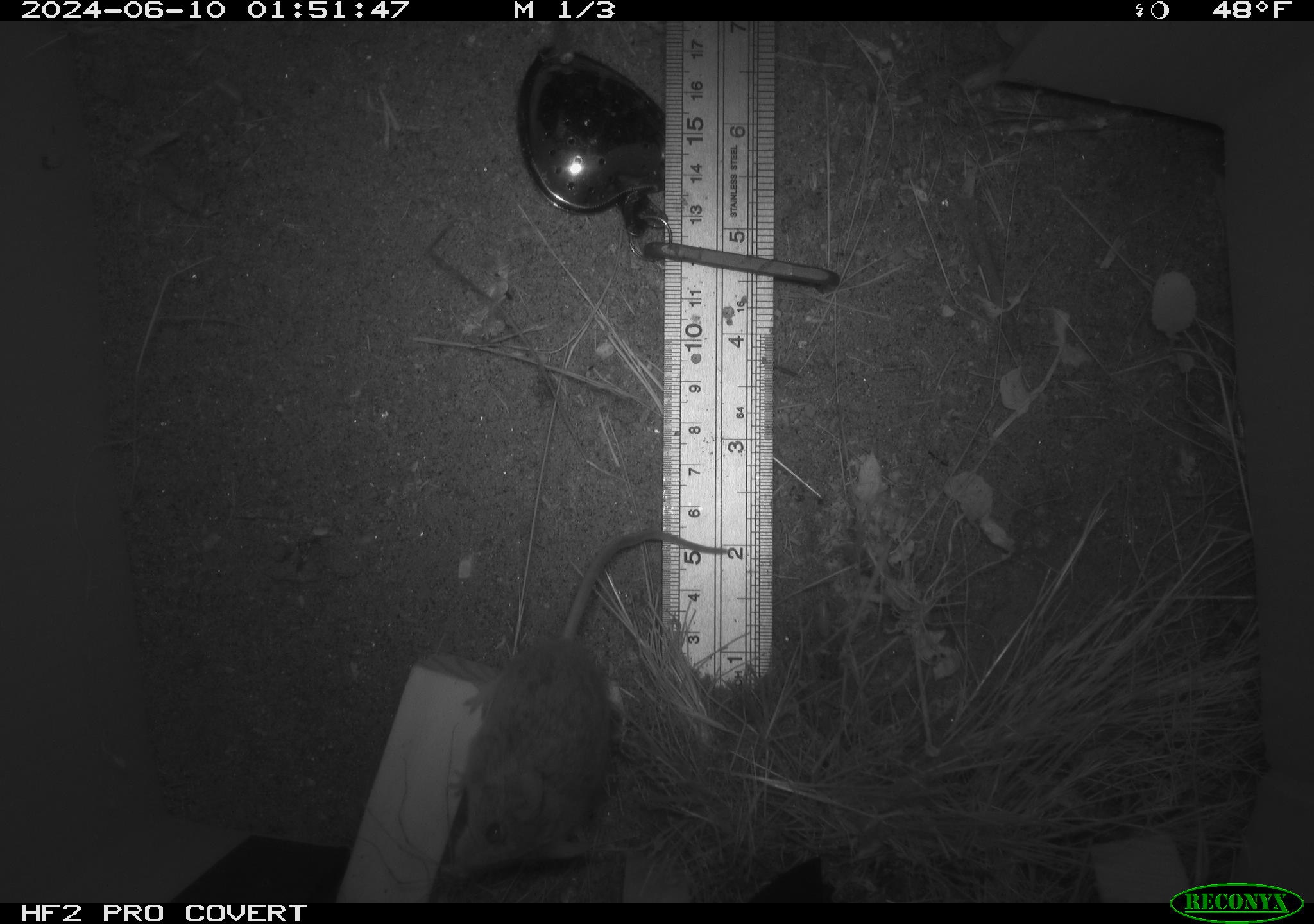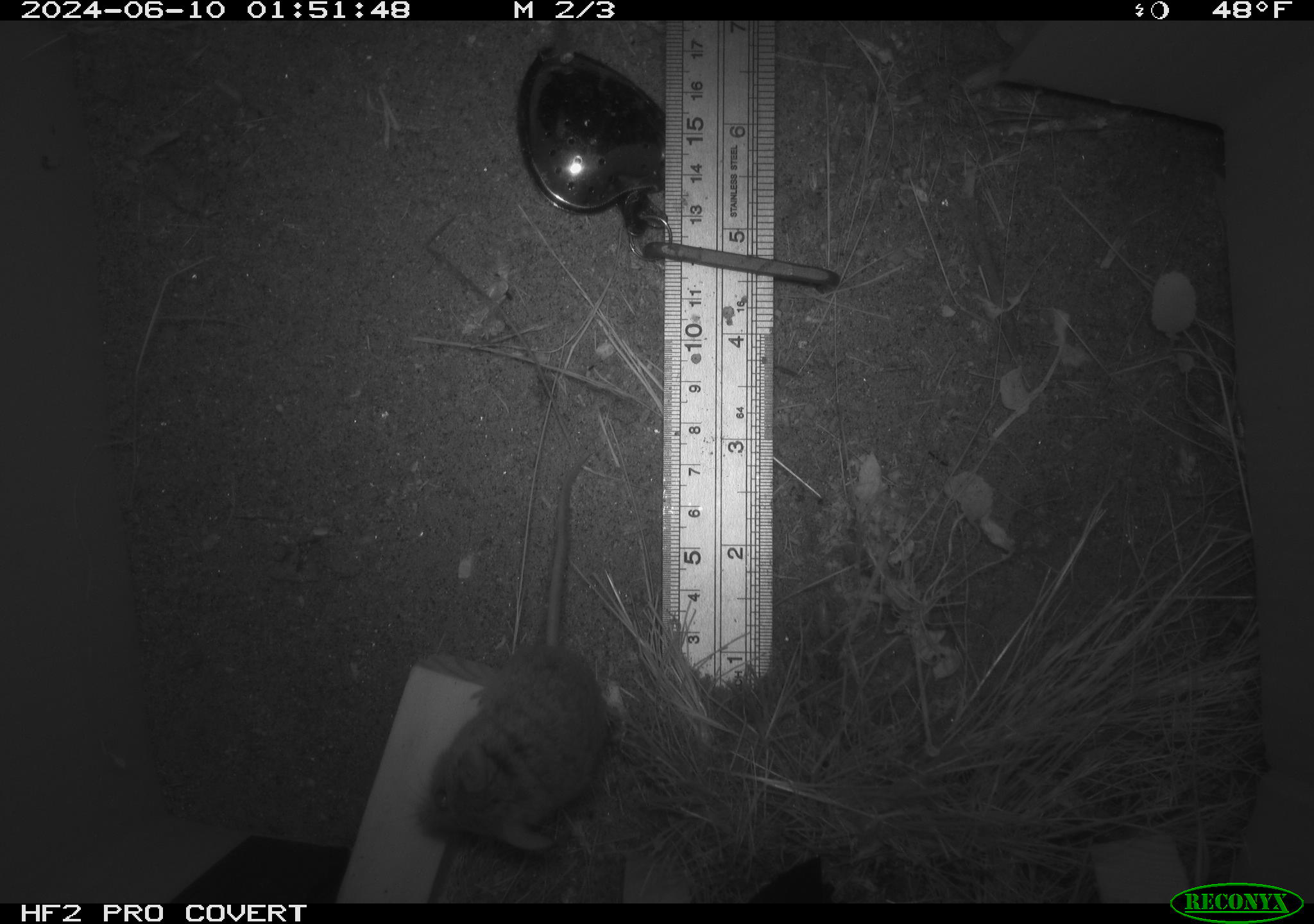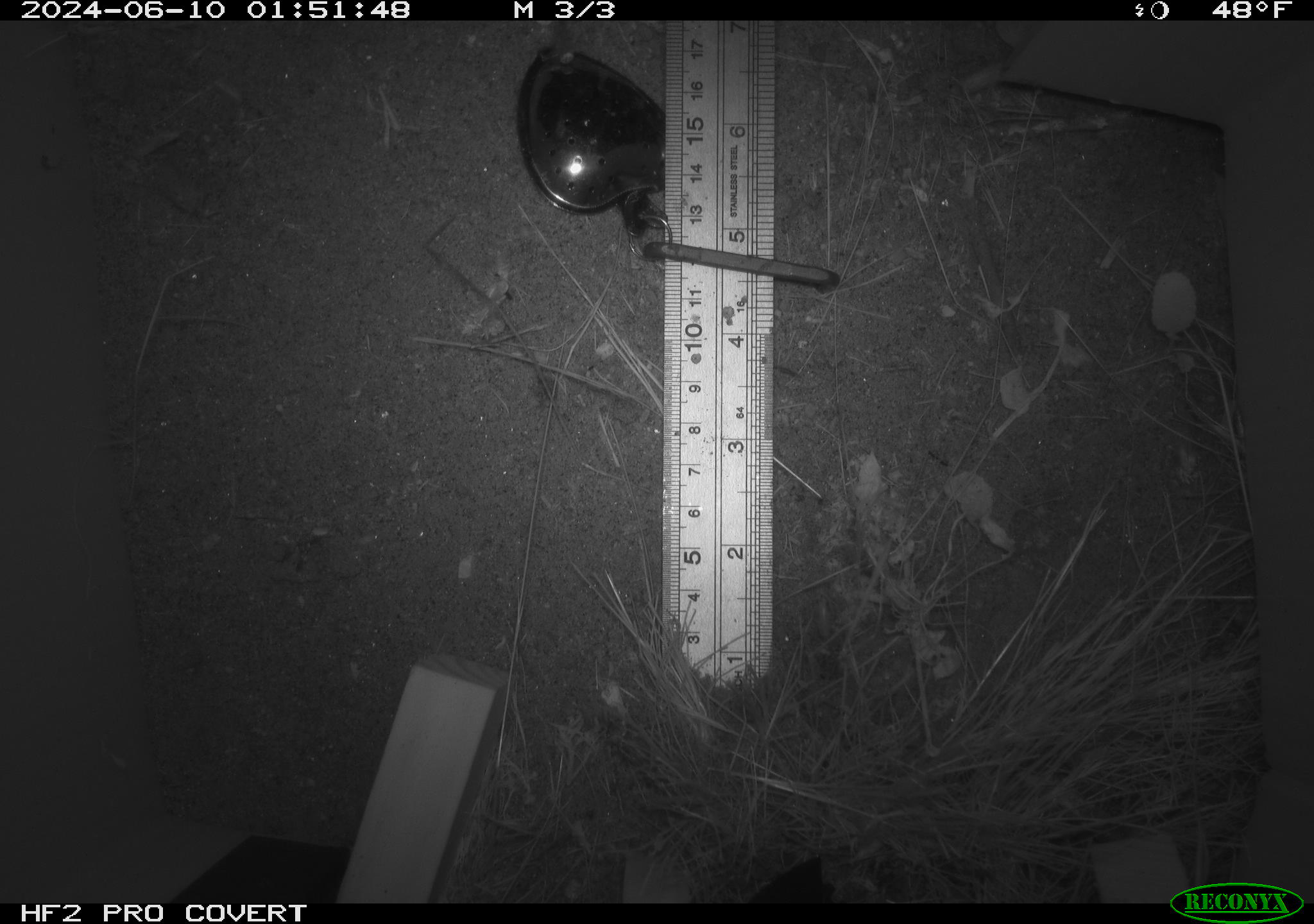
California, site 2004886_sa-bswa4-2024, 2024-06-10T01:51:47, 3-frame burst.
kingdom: Animalia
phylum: Chordata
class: Mammalia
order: Rodentia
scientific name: Rodentia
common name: rodent